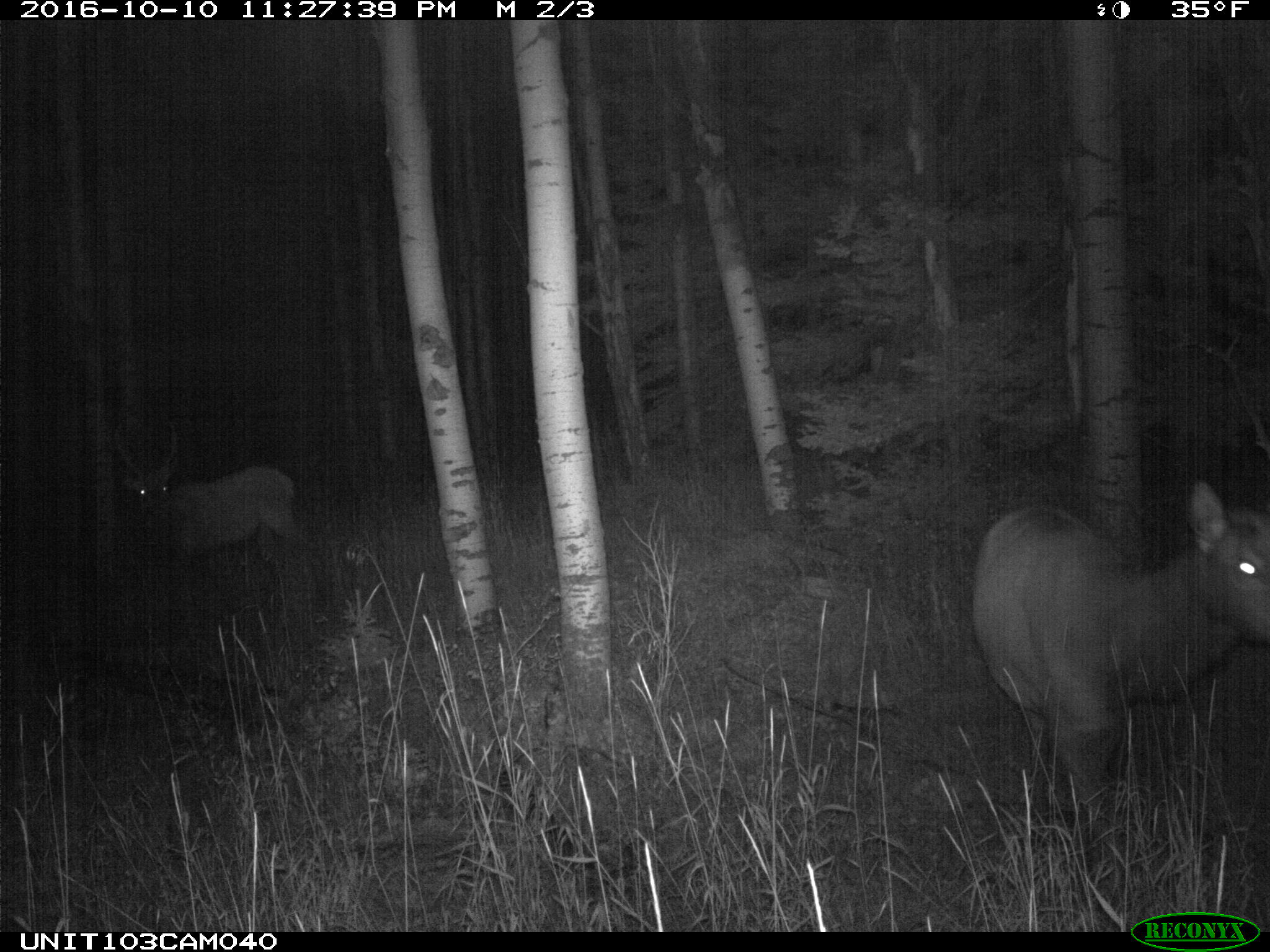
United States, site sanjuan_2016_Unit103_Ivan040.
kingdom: Animalia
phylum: Chordata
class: Mammalia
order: Artiodactyla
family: Cervidae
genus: Cervus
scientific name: Cervus elaphus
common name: red deer